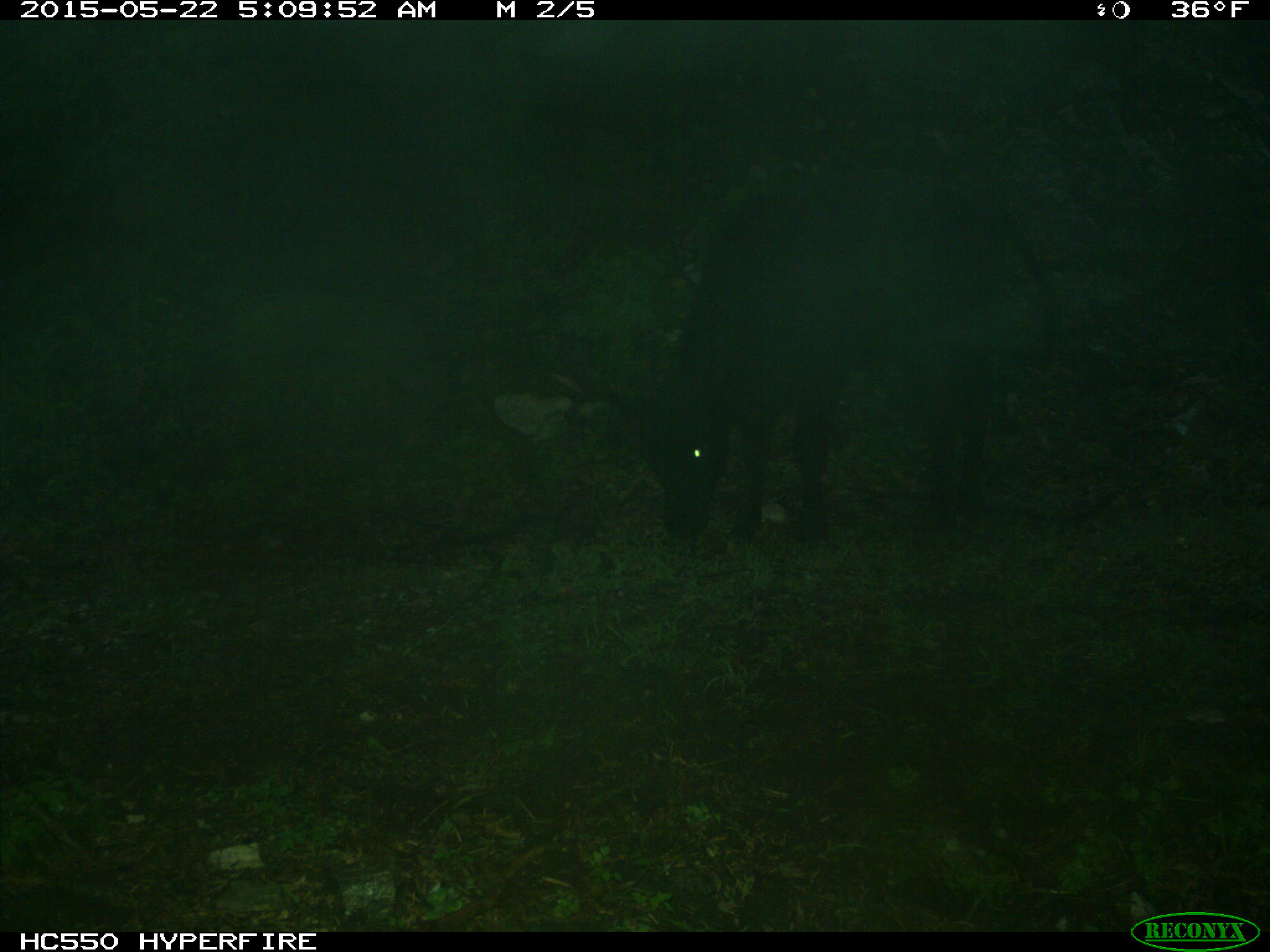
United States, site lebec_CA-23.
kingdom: Animalia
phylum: Chordata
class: Mammalia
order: Artiodactyla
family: Bovidae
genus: Bos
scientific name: Bos taurus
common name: domestic cow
Bos taurus (domestic cow).